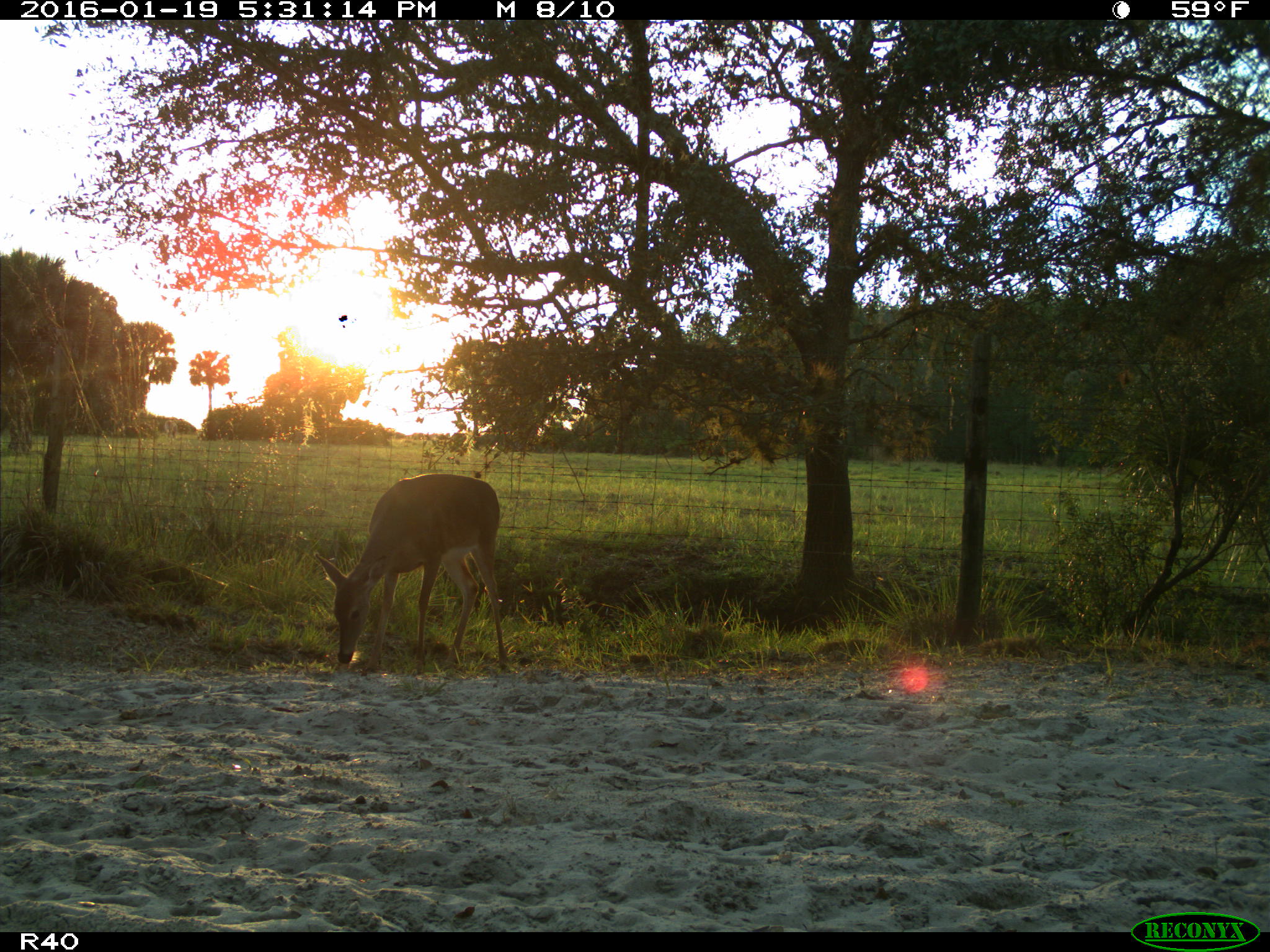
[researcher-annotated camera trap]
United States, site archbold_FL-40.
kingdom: Animalia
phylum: Chordata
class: Mammalia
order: Artiodactyla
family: Cervidae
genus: Odocoileus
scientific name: Odocoileus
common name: deer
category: unidentified deer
Unidentified deer (deer) (Odocoileus).